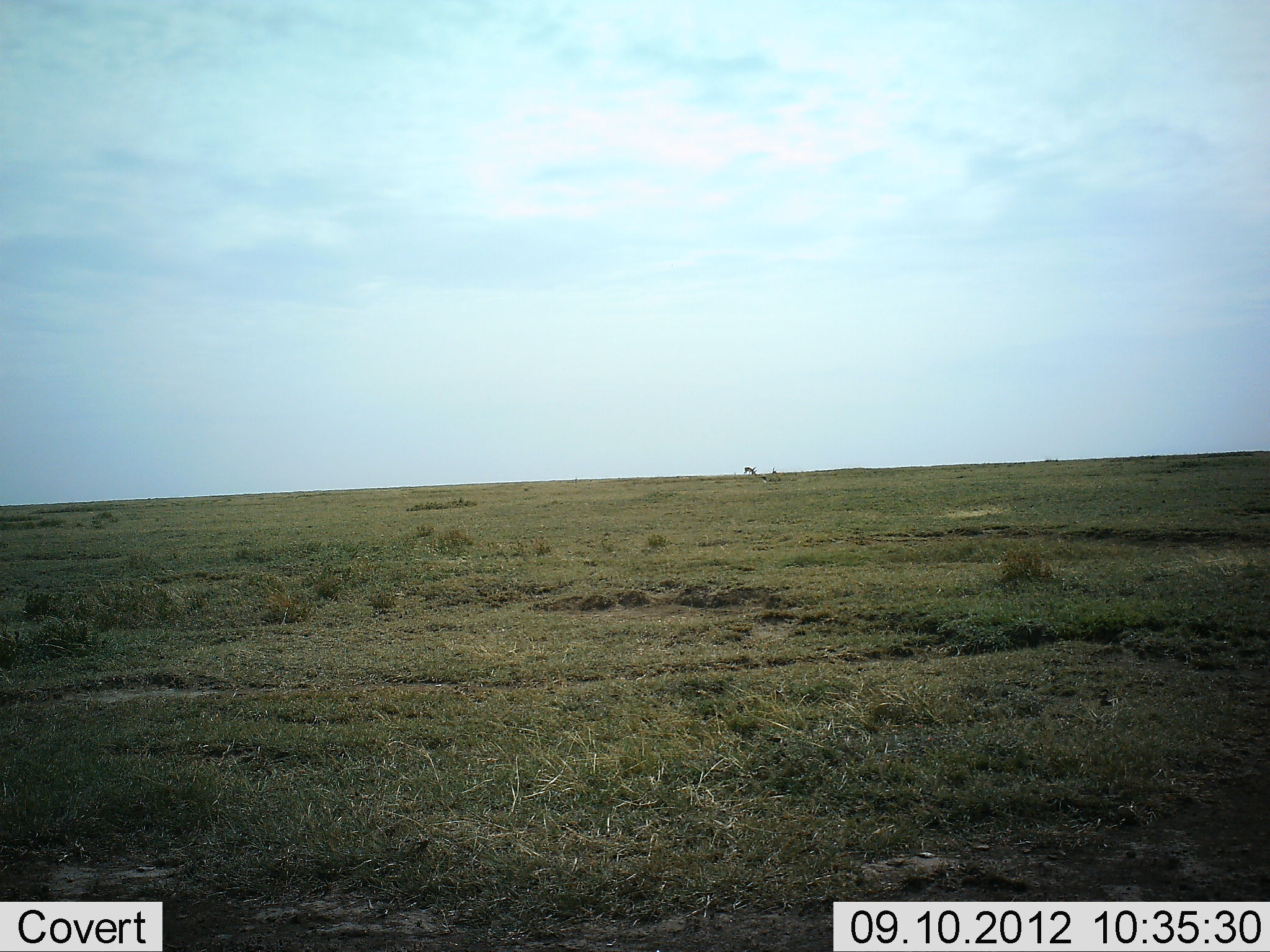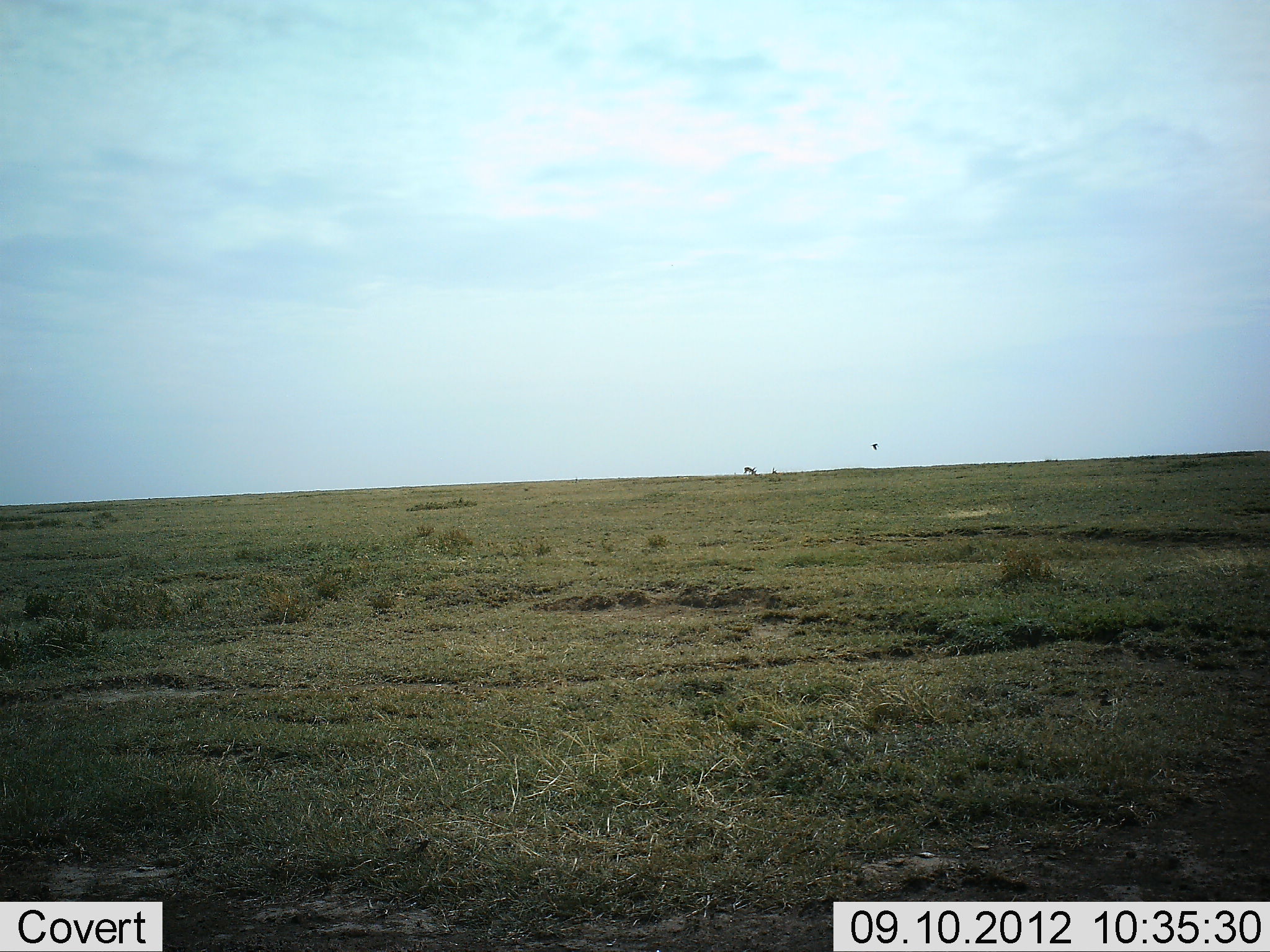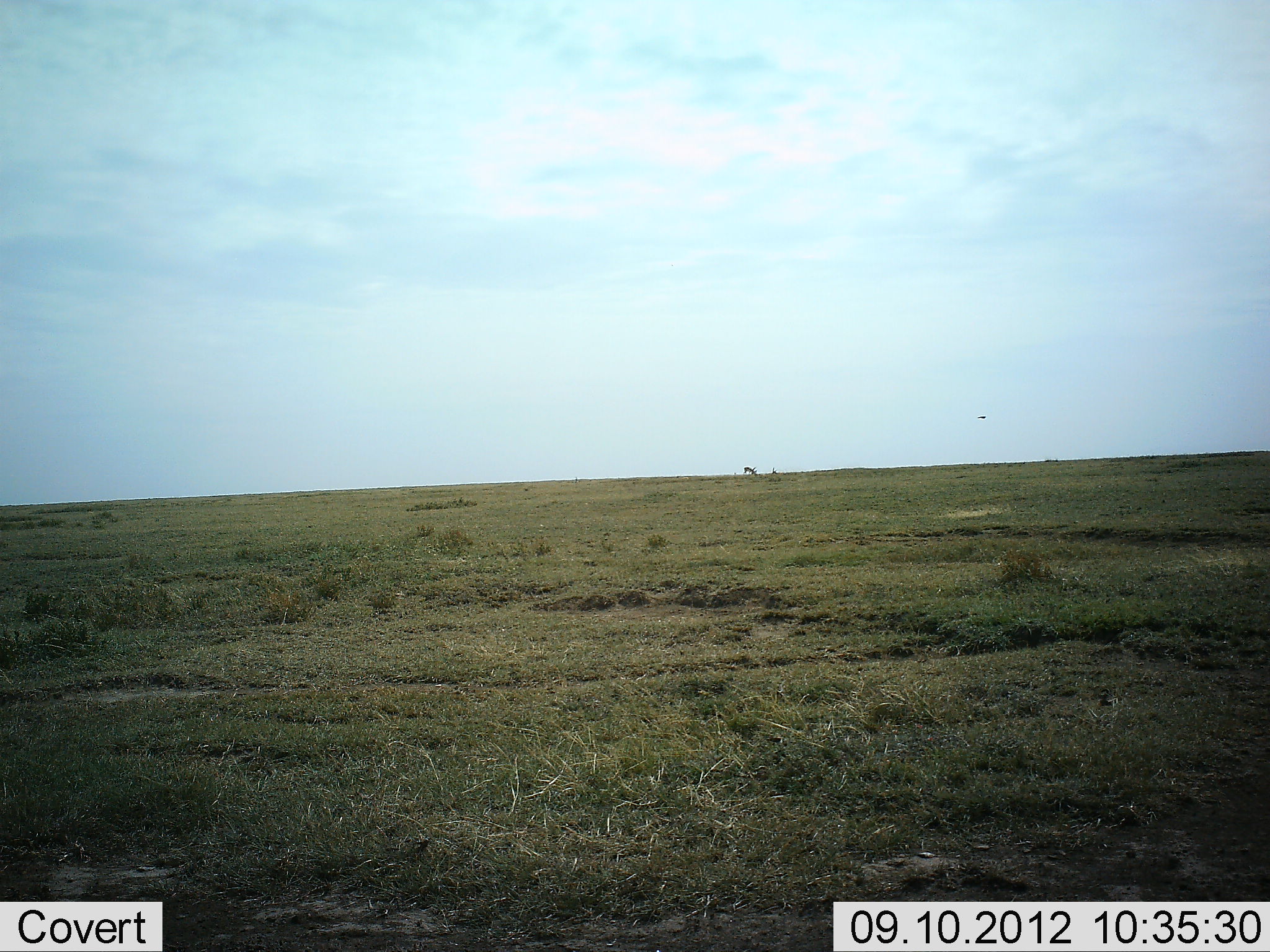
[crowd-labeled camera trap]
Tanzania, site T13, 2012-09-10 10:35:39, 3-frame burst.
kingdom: Animalia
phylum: Chordata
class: Aves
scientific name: Aves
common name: bird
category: otherbird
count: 1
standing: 0%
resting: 0%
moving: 100%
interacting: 0%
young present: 0%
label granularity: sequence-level